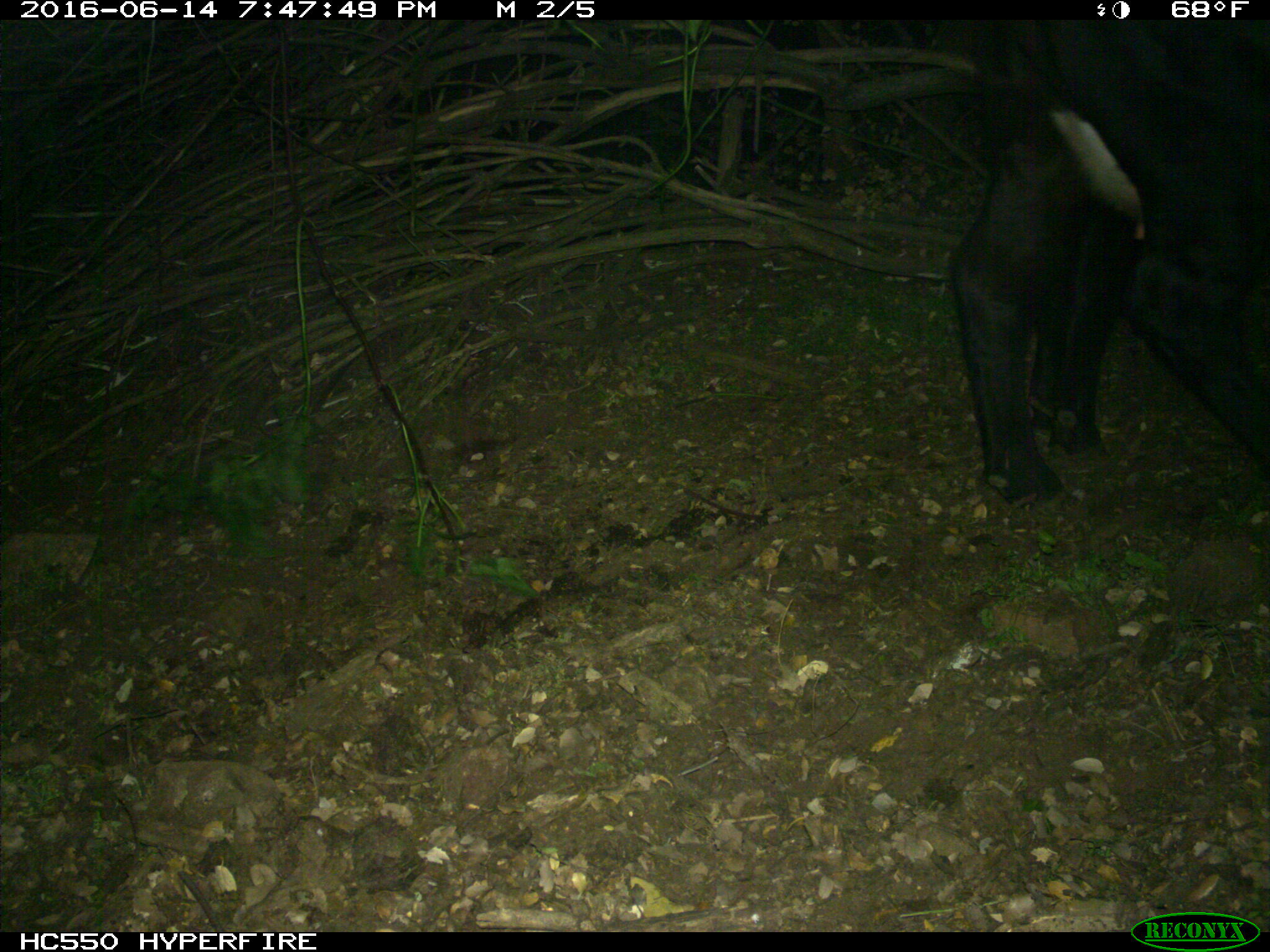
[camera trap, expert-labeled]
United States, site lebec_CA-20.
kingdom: Animalia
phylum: Chordata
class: Mammalia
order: Artiodactyla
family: Bovidae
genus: Bos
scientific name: Bos taurus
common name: domestic cow